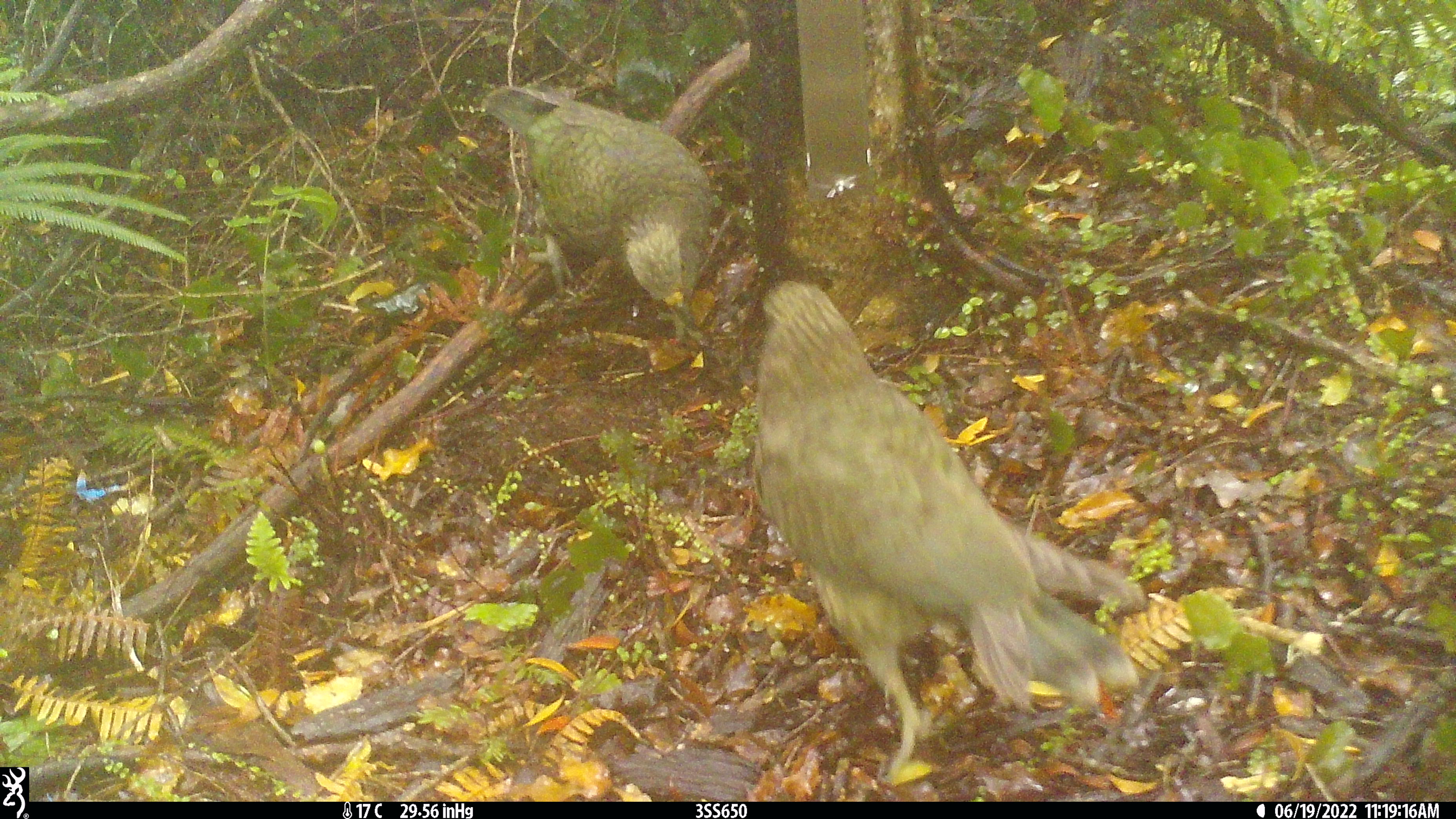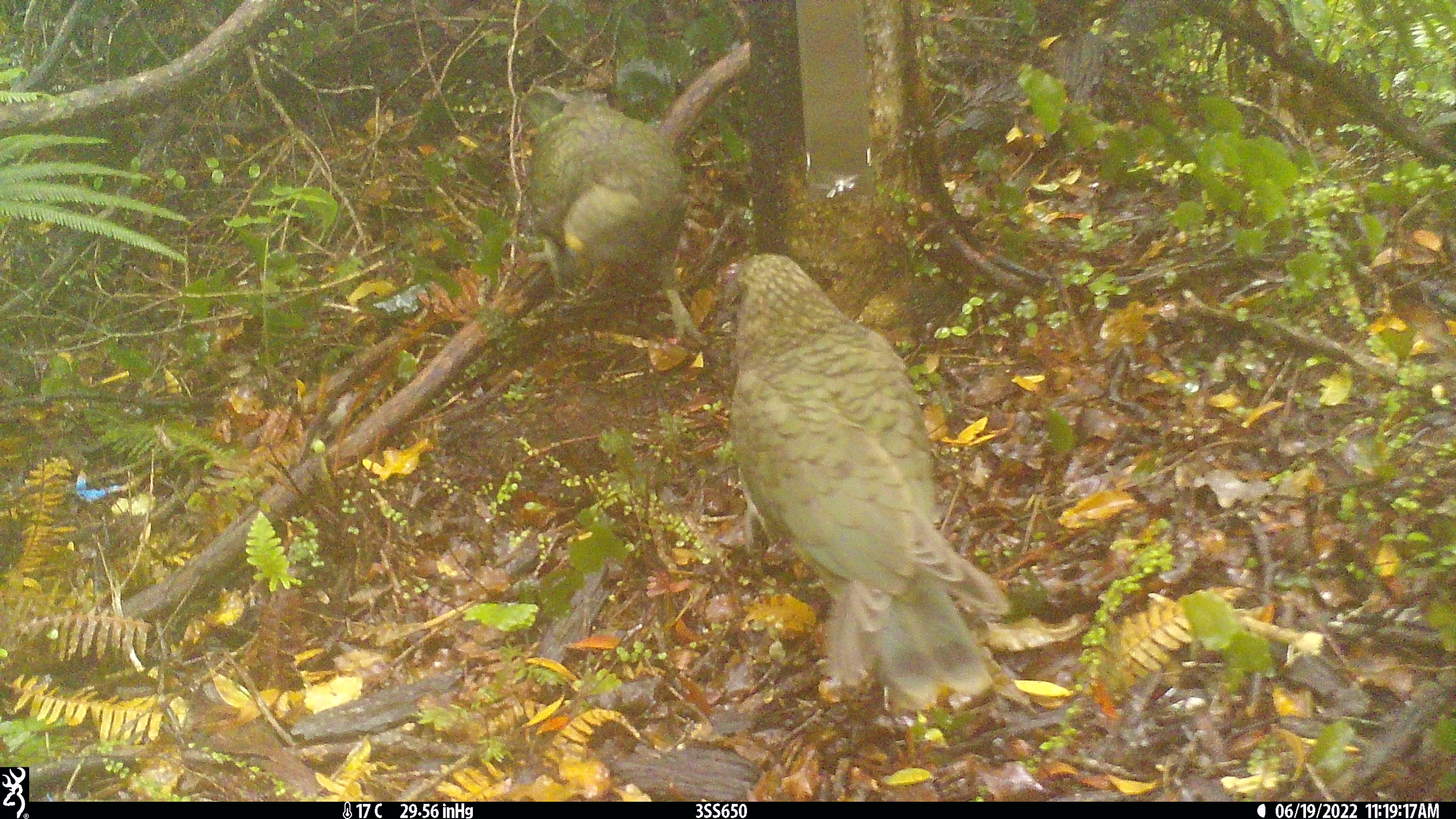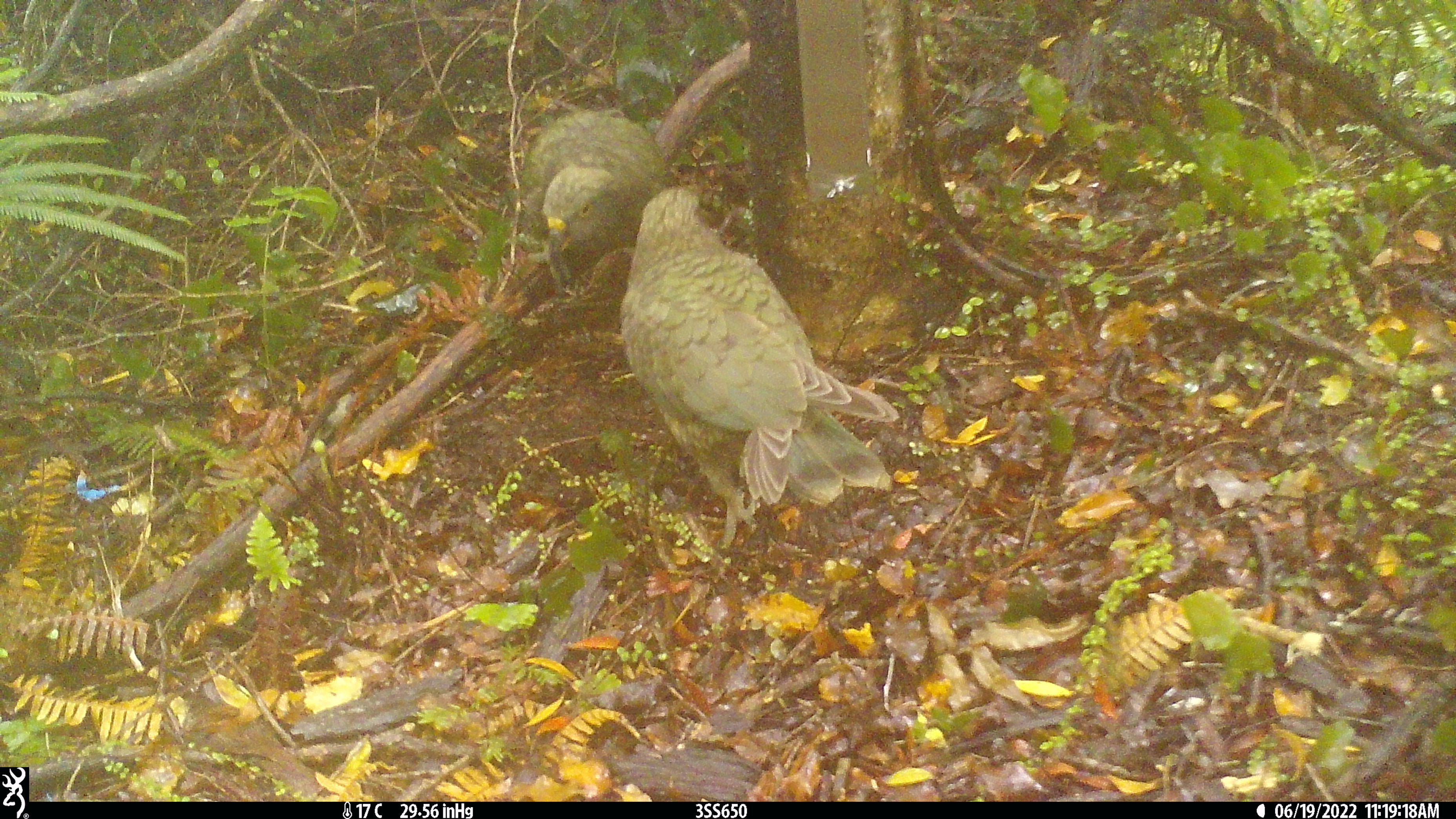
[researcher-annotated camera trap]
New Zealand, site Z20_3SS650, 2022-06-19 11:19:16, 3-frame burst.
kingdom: Animalia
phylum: Chordata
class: Aves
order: Psittaciformes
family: Strigopidae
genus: Nestor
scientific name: Nestor notabilis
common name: kea